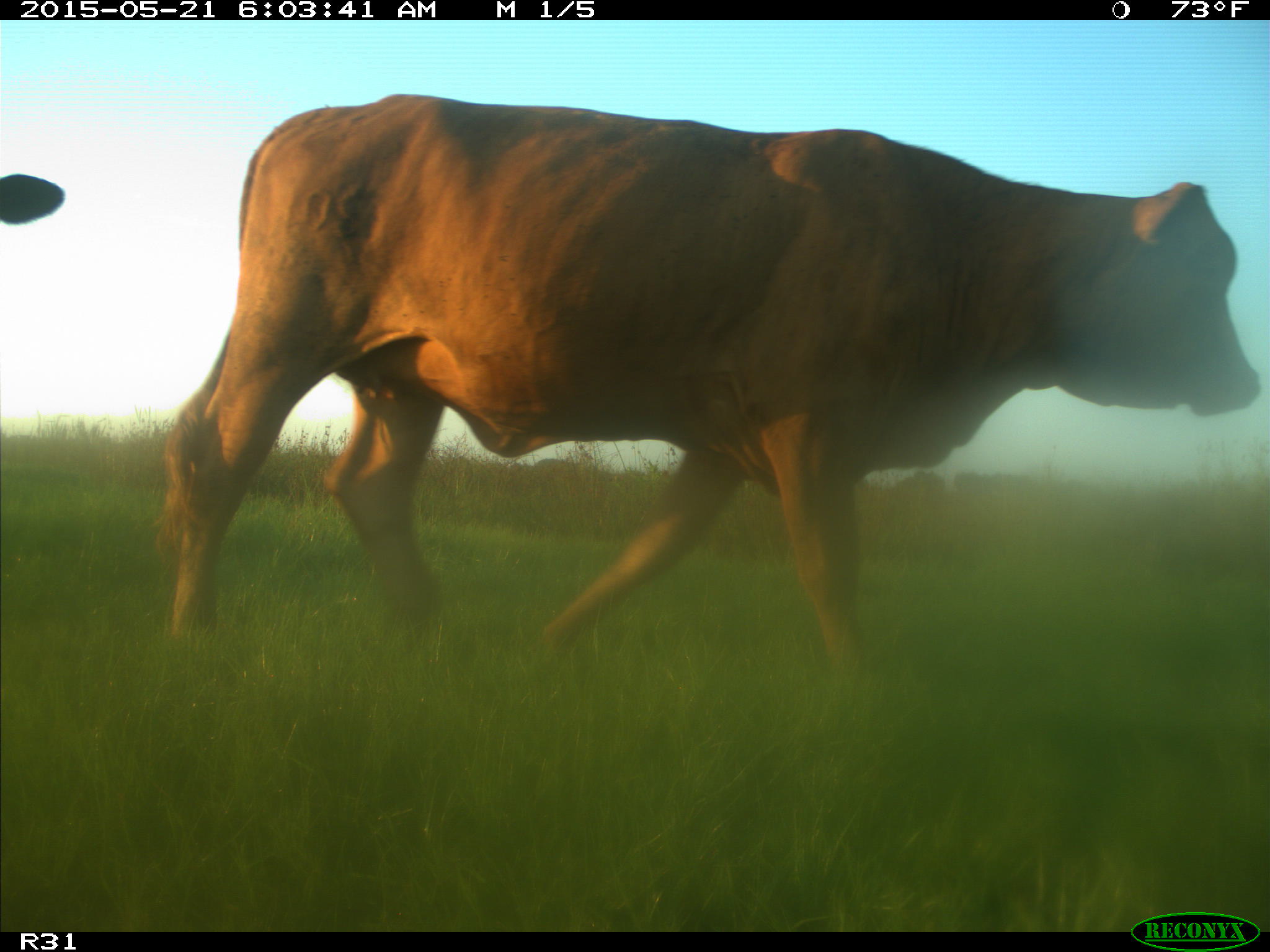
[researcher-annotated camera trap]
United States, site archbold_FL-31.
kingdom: Animalia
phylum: Chordata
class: Mammalia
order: Artiodactyla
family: Bovidae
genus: Bos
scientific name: Bos taurus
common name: domestic cow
Bos taurus (domestic cow).